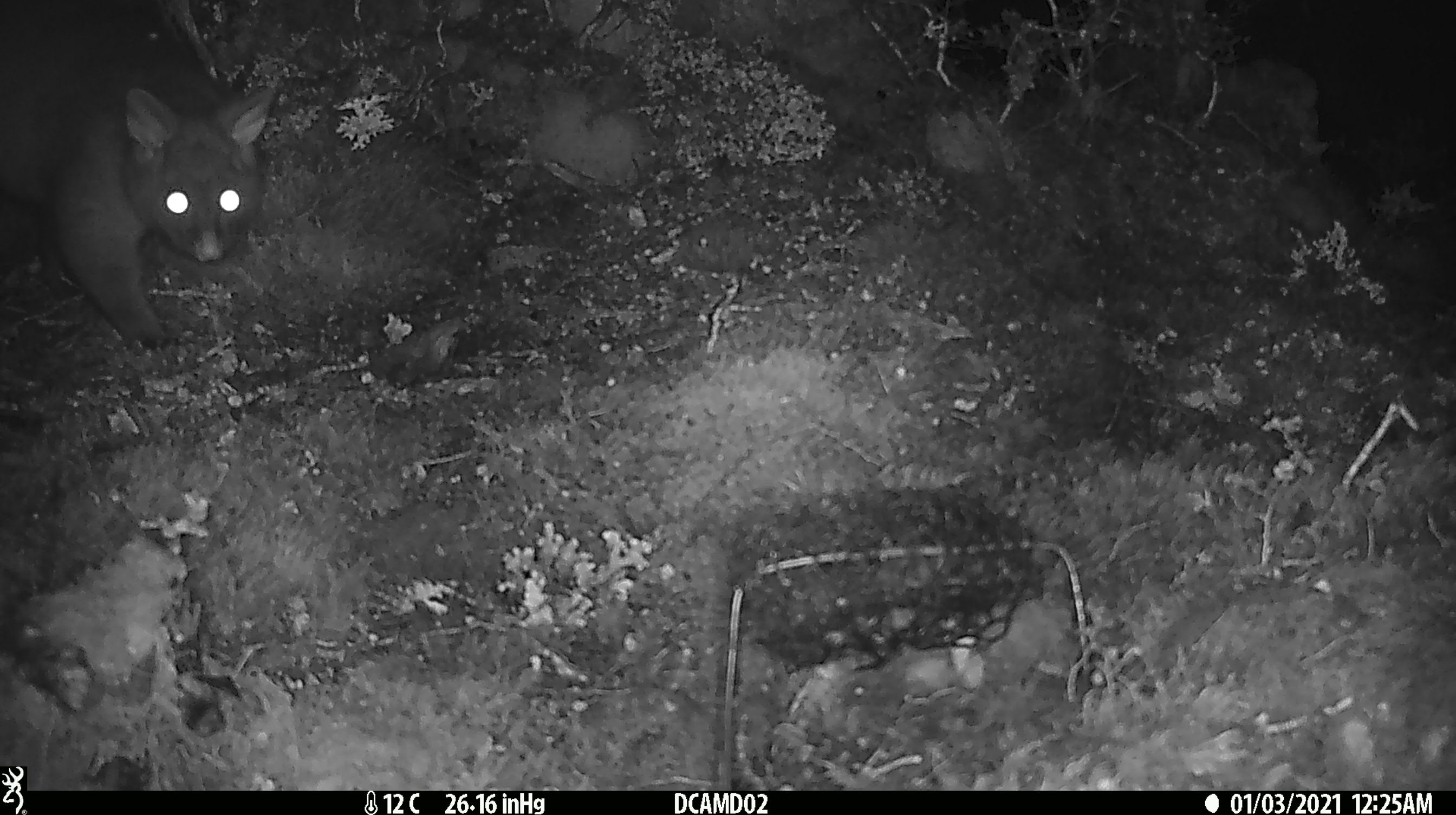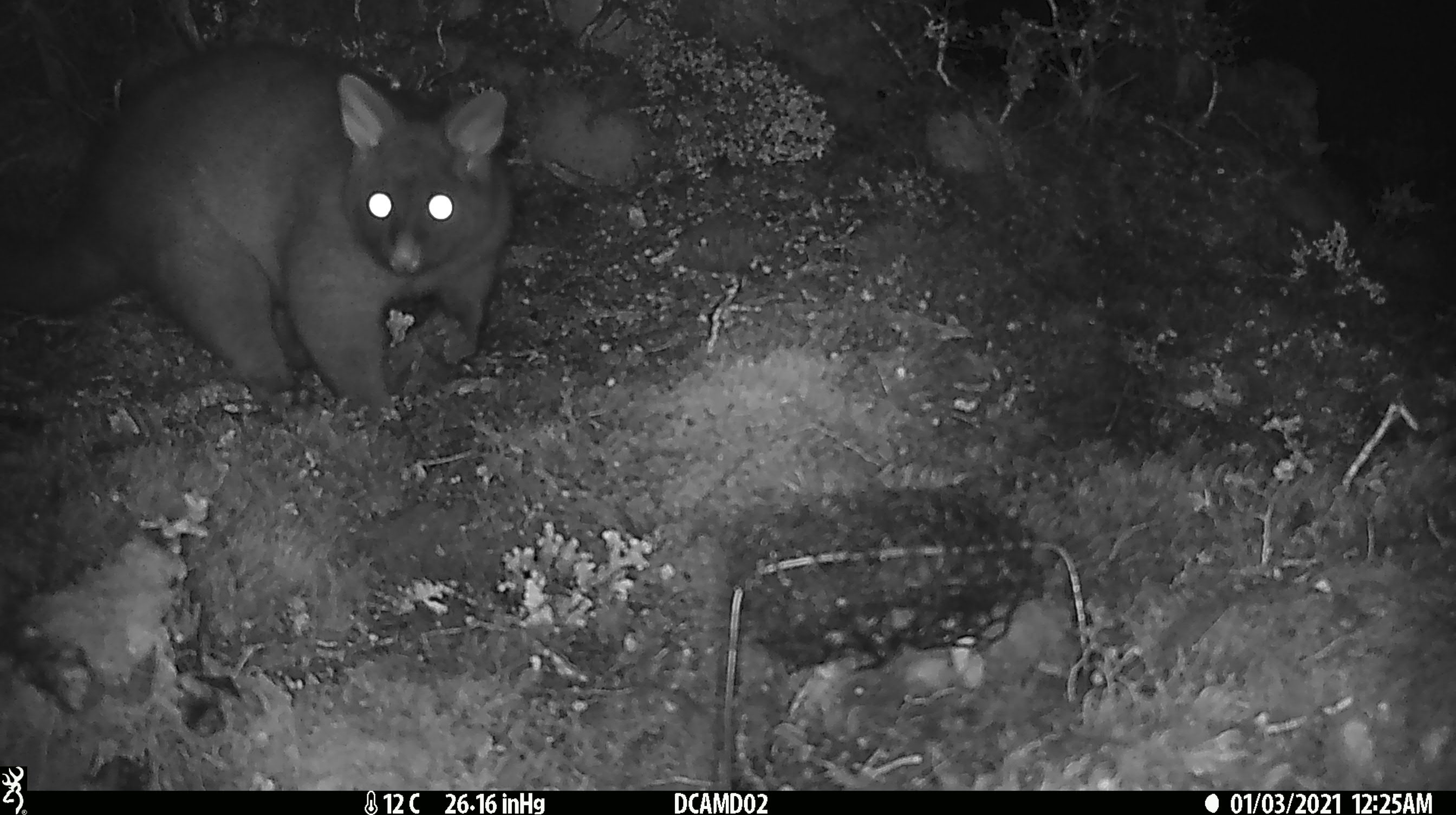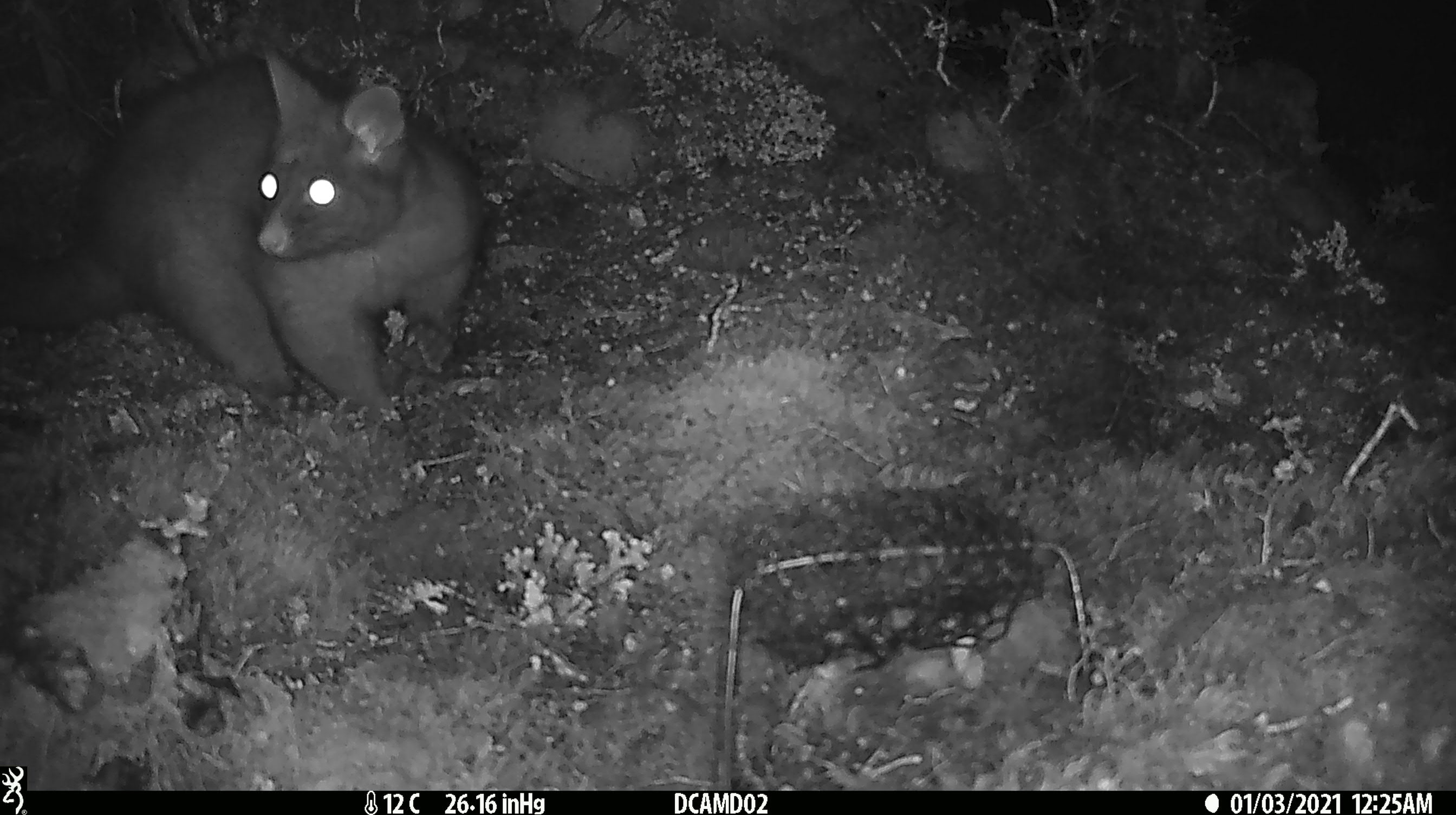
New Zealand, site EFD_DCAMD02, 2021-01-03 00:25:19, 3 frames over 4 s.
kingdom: Animalia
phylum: Chordata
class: Mammalia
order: Diprotodontia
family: Phalangeridae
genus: Trichosurus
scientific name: Trichosurus vulpecula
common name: common brushtail possum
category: possum